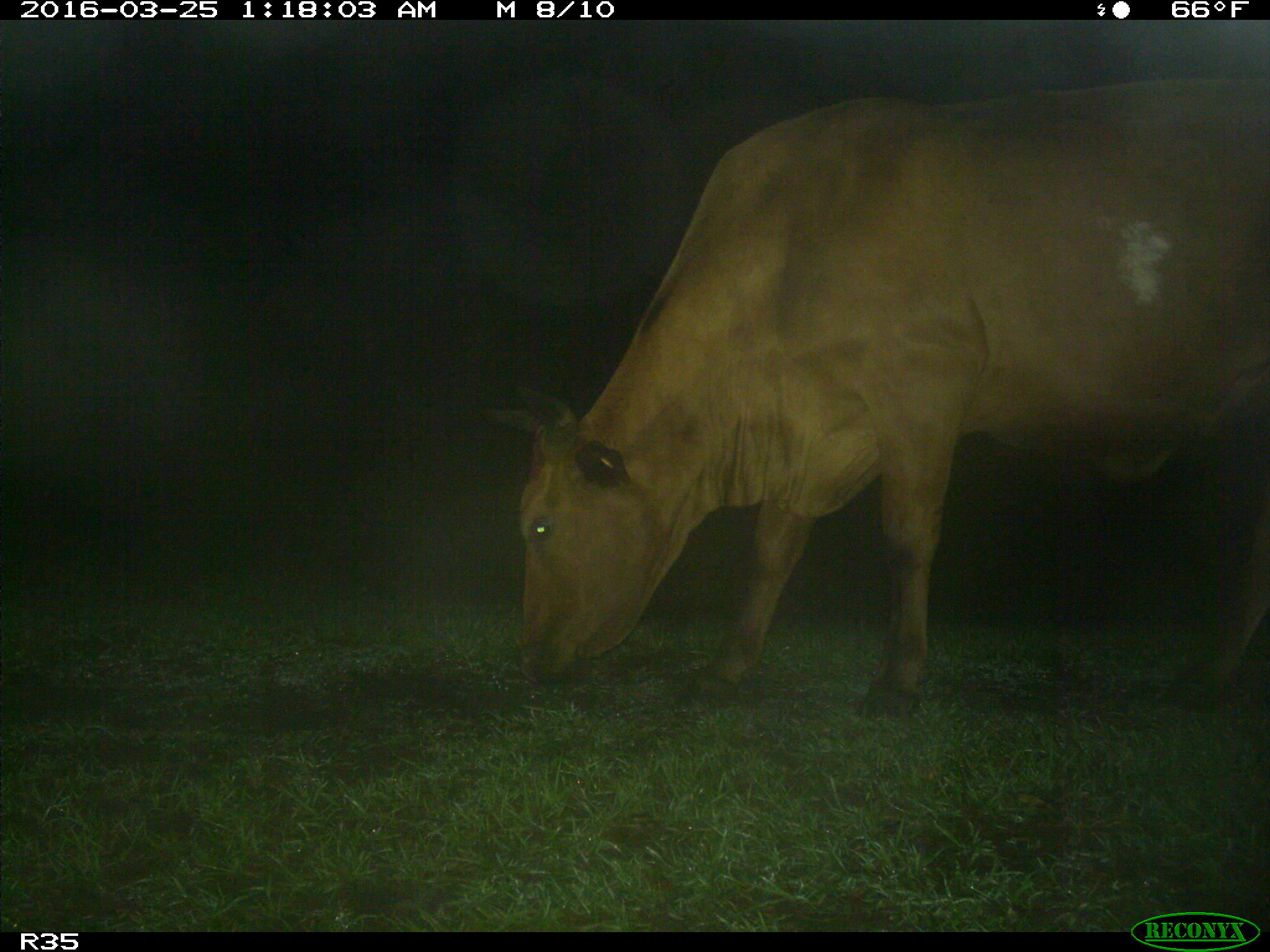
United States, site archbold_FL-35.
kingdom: Animalia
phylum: Chordata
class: Mammalia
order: Artiodactyla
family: Bovidae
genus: Bos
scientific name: Bos taurus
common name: domestic cow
Bos taurus (domestic cow).